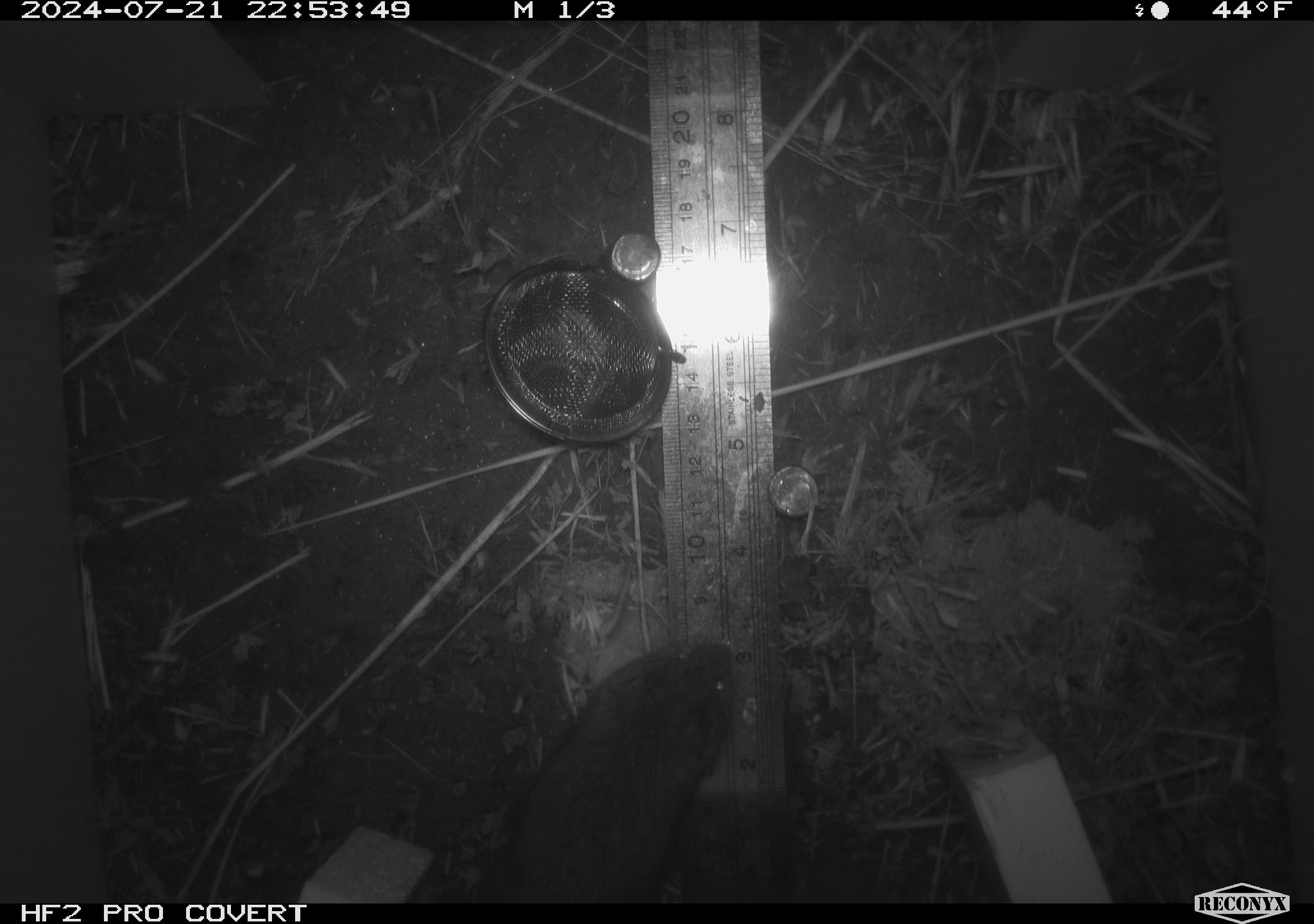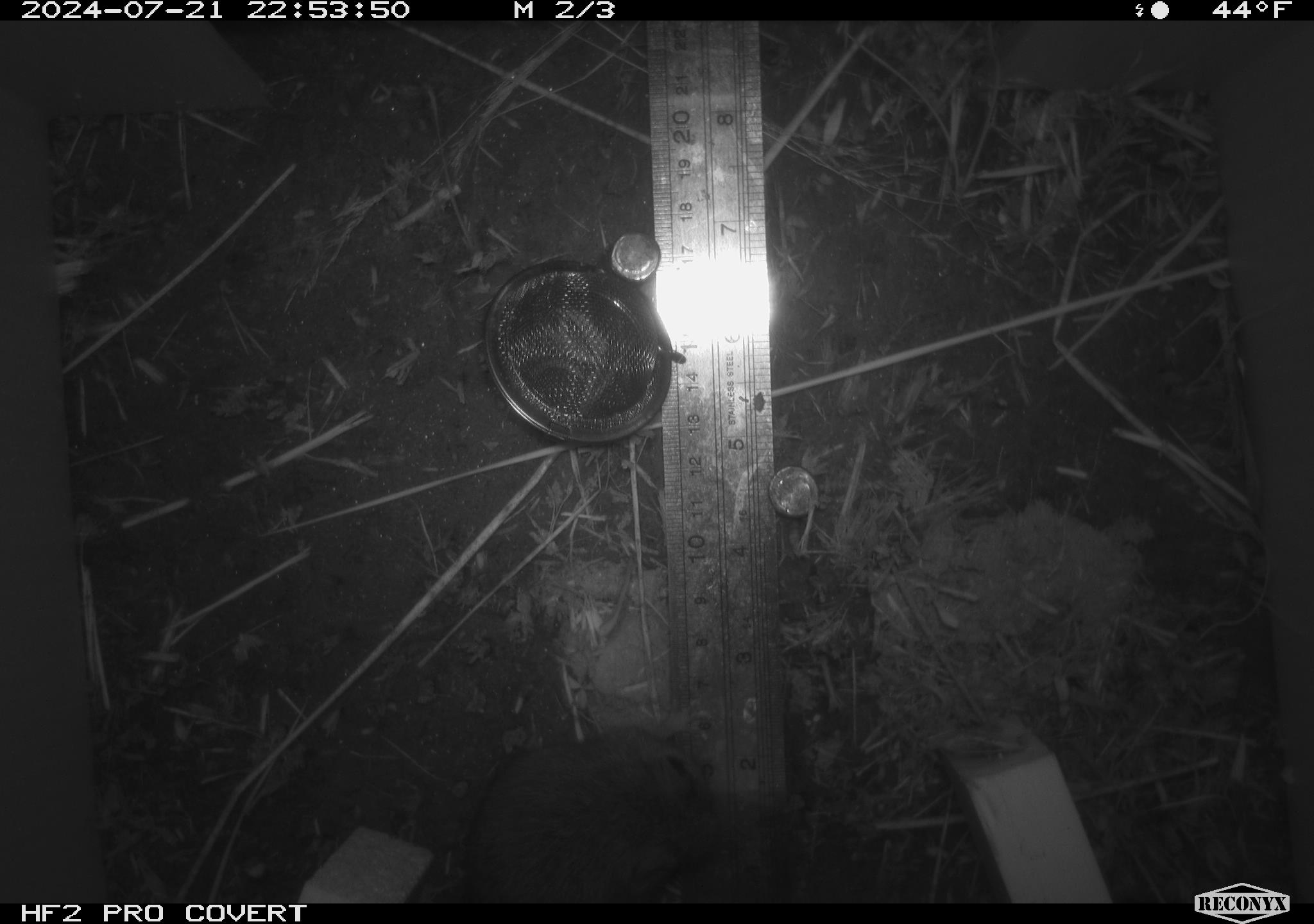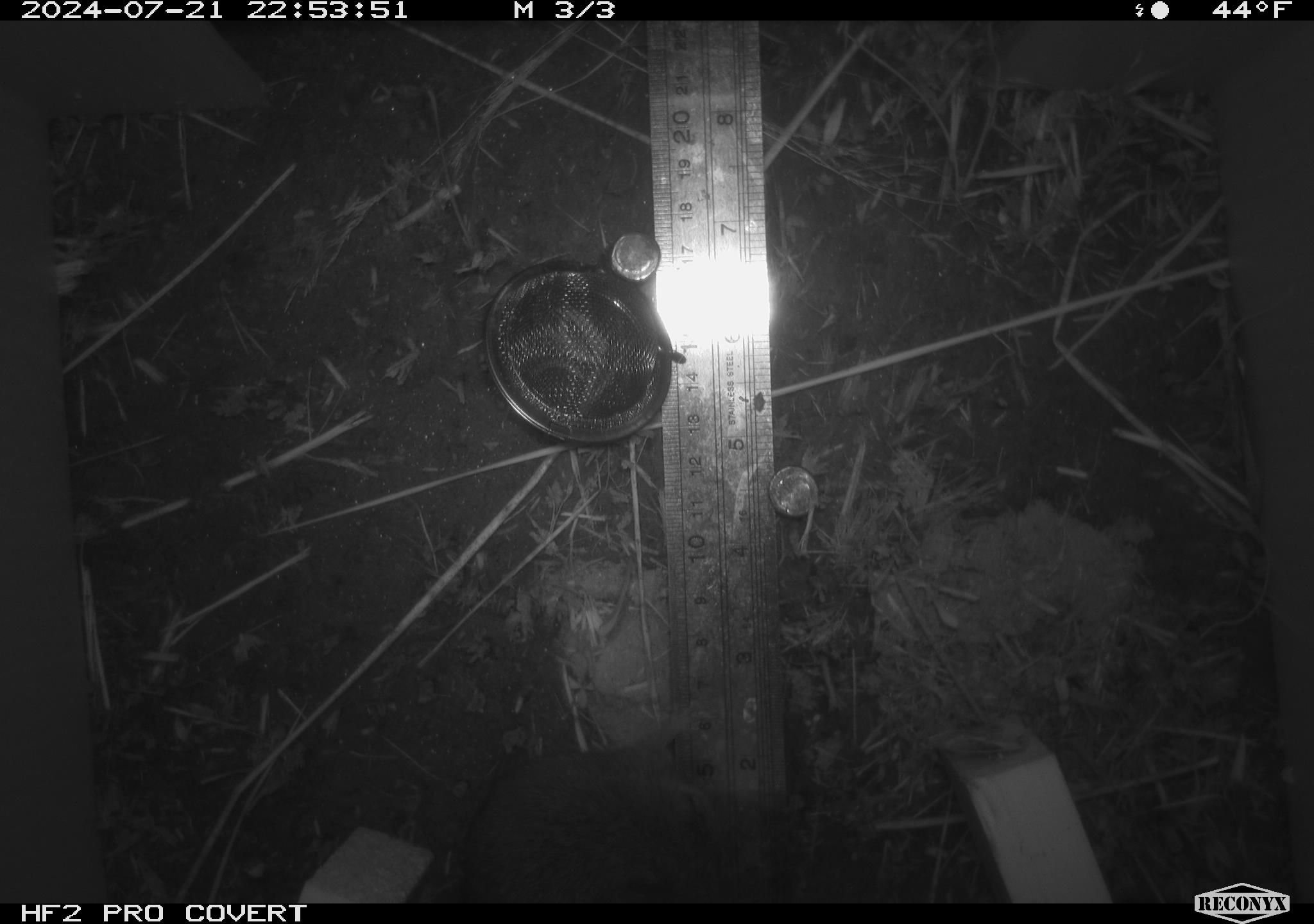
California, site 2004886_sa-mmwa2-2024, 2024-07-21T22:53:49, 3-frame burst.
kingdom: Animalia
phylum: Chordata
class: Mammalia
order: Rodentia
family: Cricetidae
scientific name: Arvicolinae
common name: voles, lemmings, and muskrats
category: arvicolinae subfamily